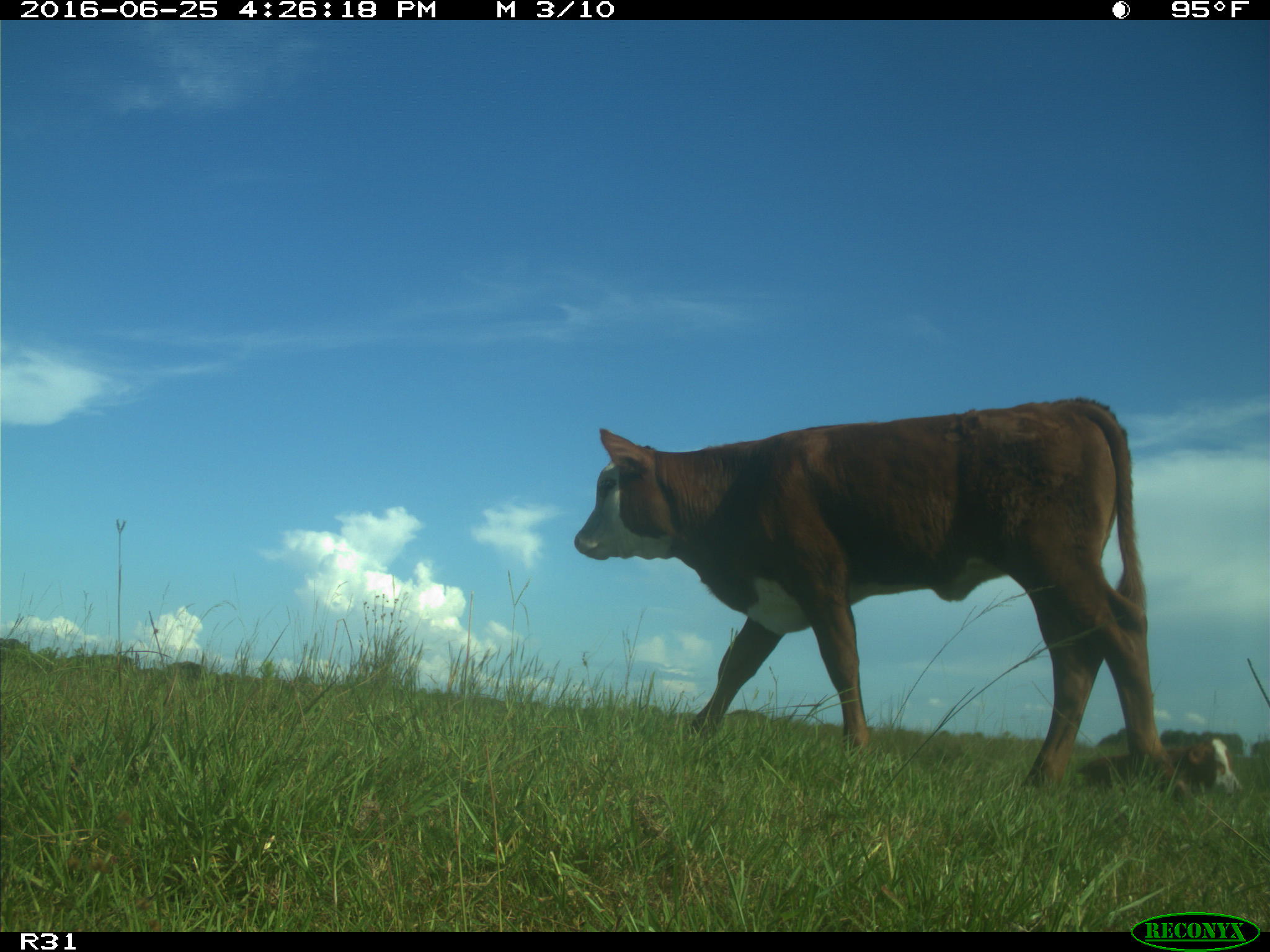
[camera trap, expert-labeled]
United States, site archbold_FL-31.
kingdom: Animalia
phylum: Chordata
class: Mammalia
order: Artiodactyla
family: Bovidae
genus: Bos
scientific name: Bos taurus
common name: domestic cow